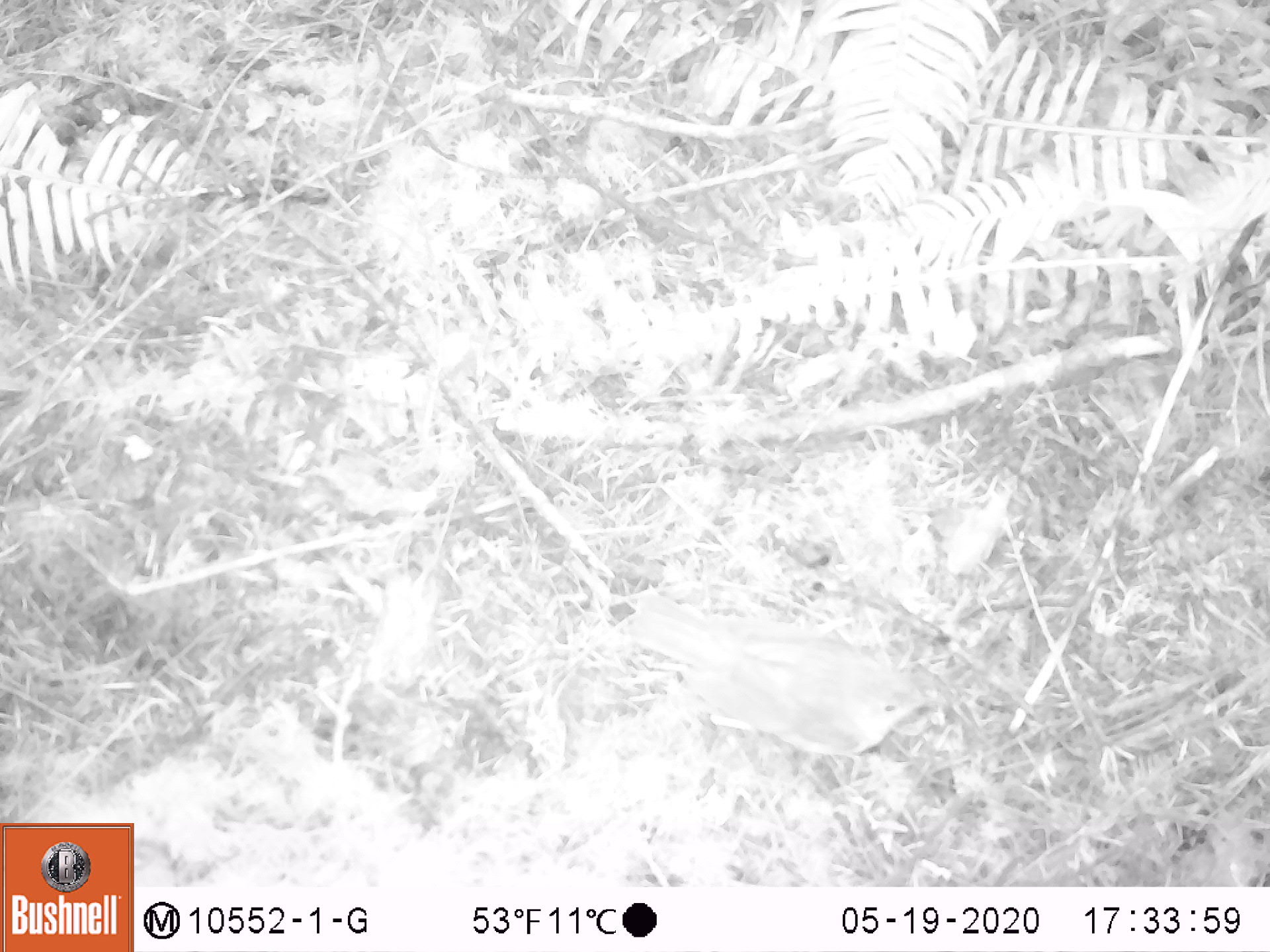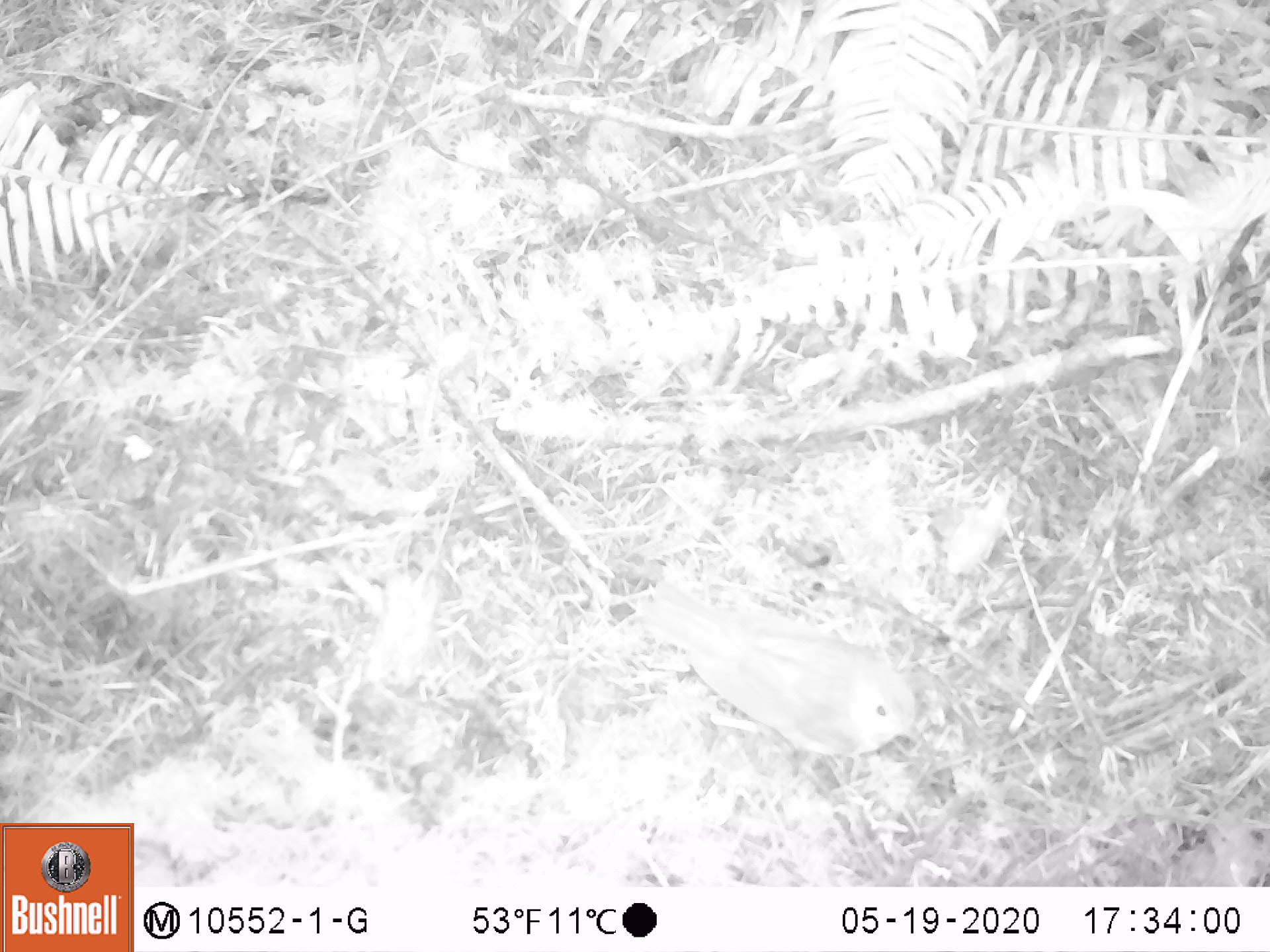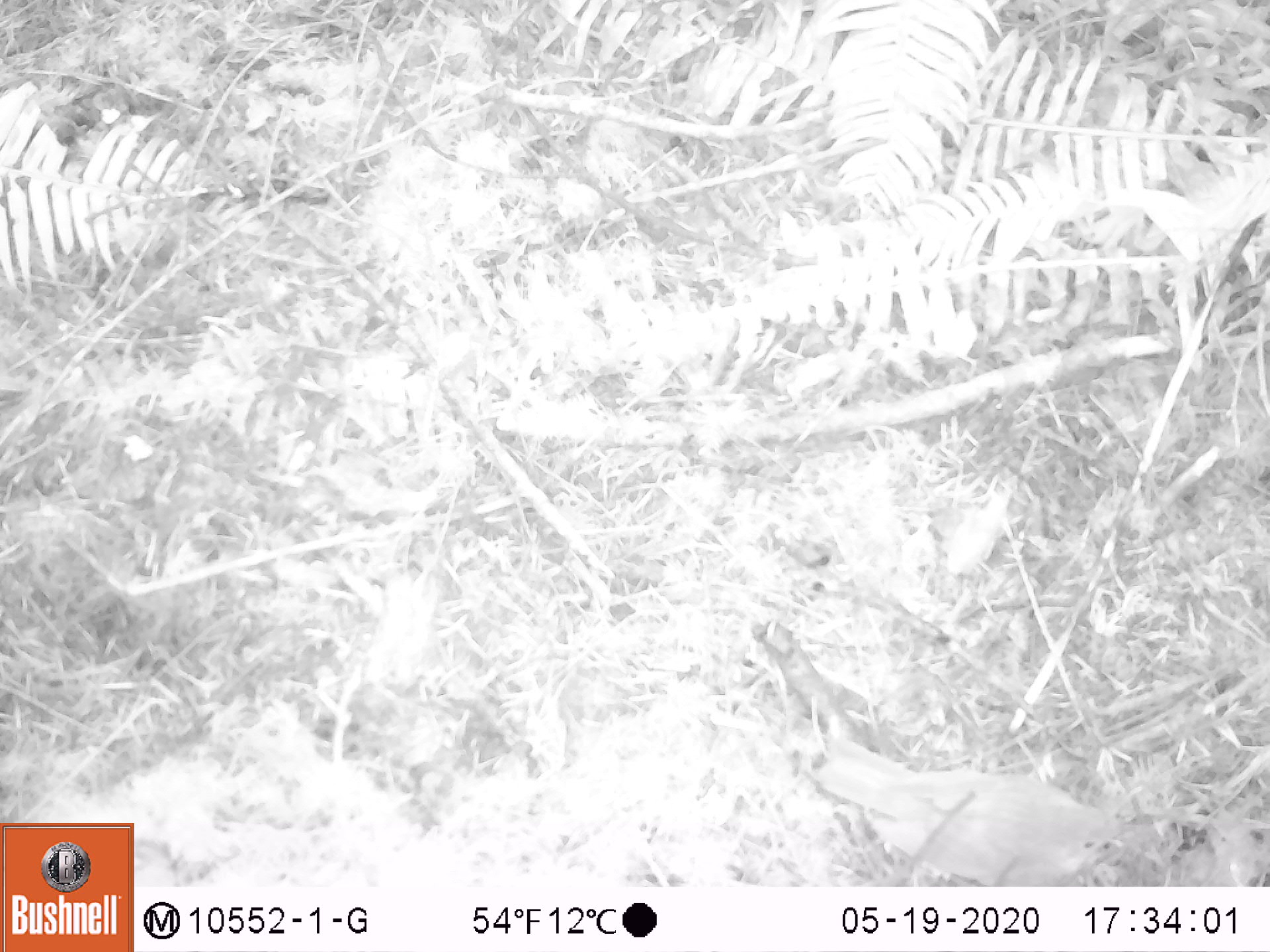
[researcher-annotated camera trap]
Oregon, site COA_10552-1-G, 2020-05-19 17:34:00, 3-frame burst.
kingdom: Animalia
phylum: Chordata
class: Aves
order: Passeriformes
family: Turdidae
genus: Catharus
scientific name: Catharus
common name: brown thrushes and nightingale-thrushes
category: catharus species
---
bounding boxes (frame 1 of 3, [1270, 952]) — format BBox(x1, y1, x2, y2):
catharus species: BBox(616, 571, 948, 763)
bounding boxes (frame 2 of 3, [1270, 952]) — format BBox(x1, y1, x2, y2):
catharus species: BBox(635, 573, 933, 766)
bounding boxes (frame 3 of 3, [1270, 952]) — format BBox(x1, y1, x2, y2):
catharus species: BBox(813, 727, 1128, 878)